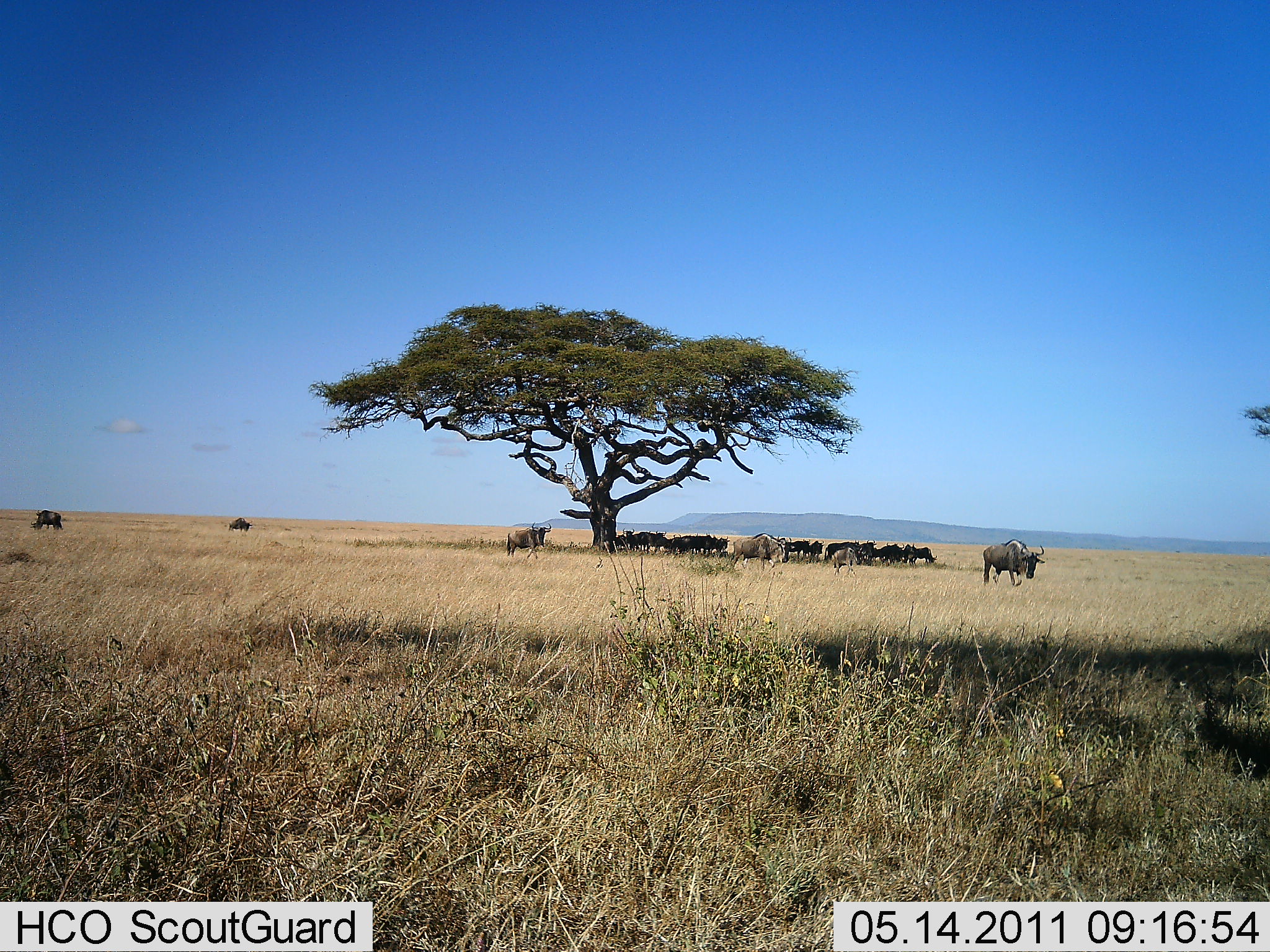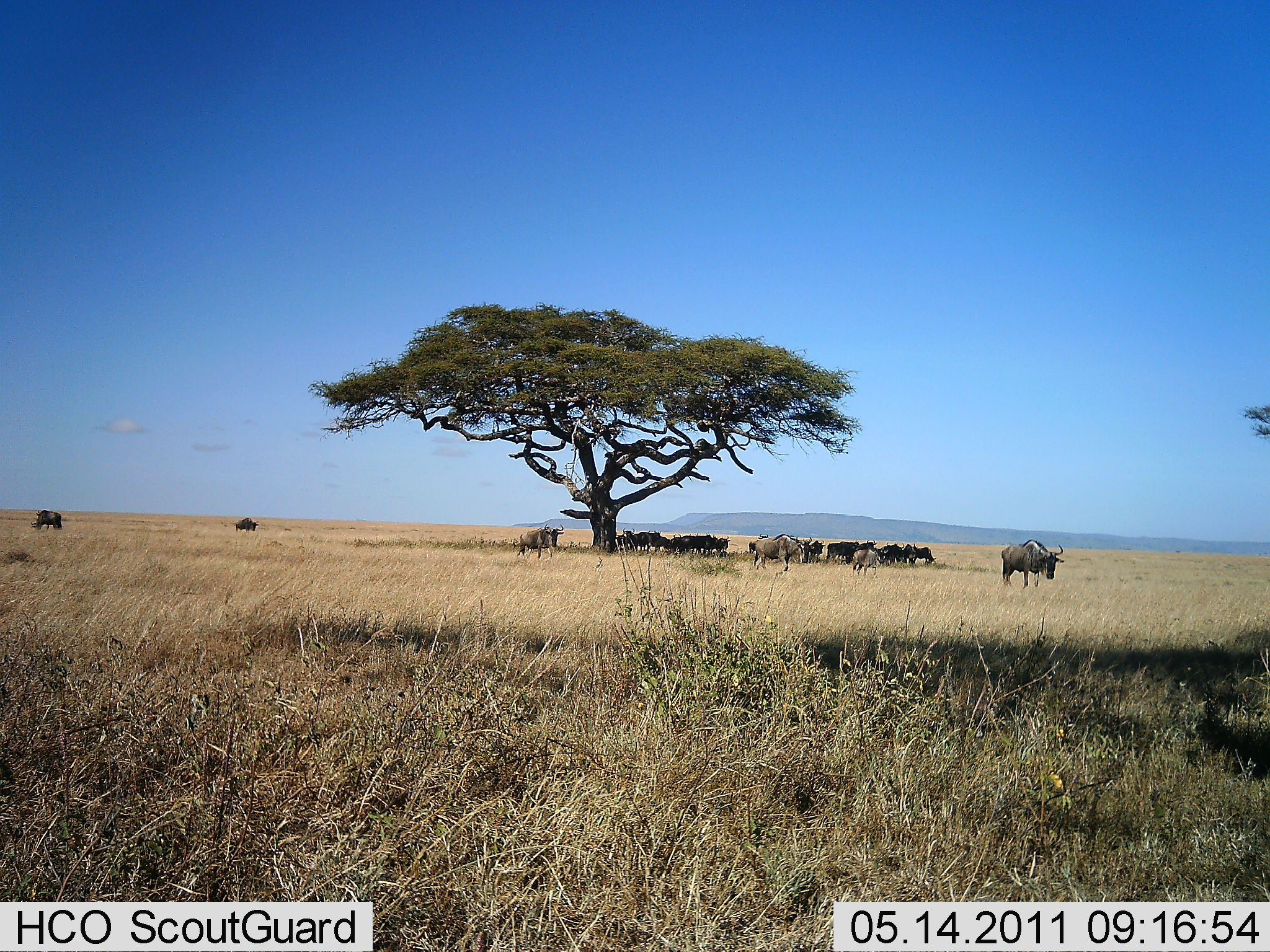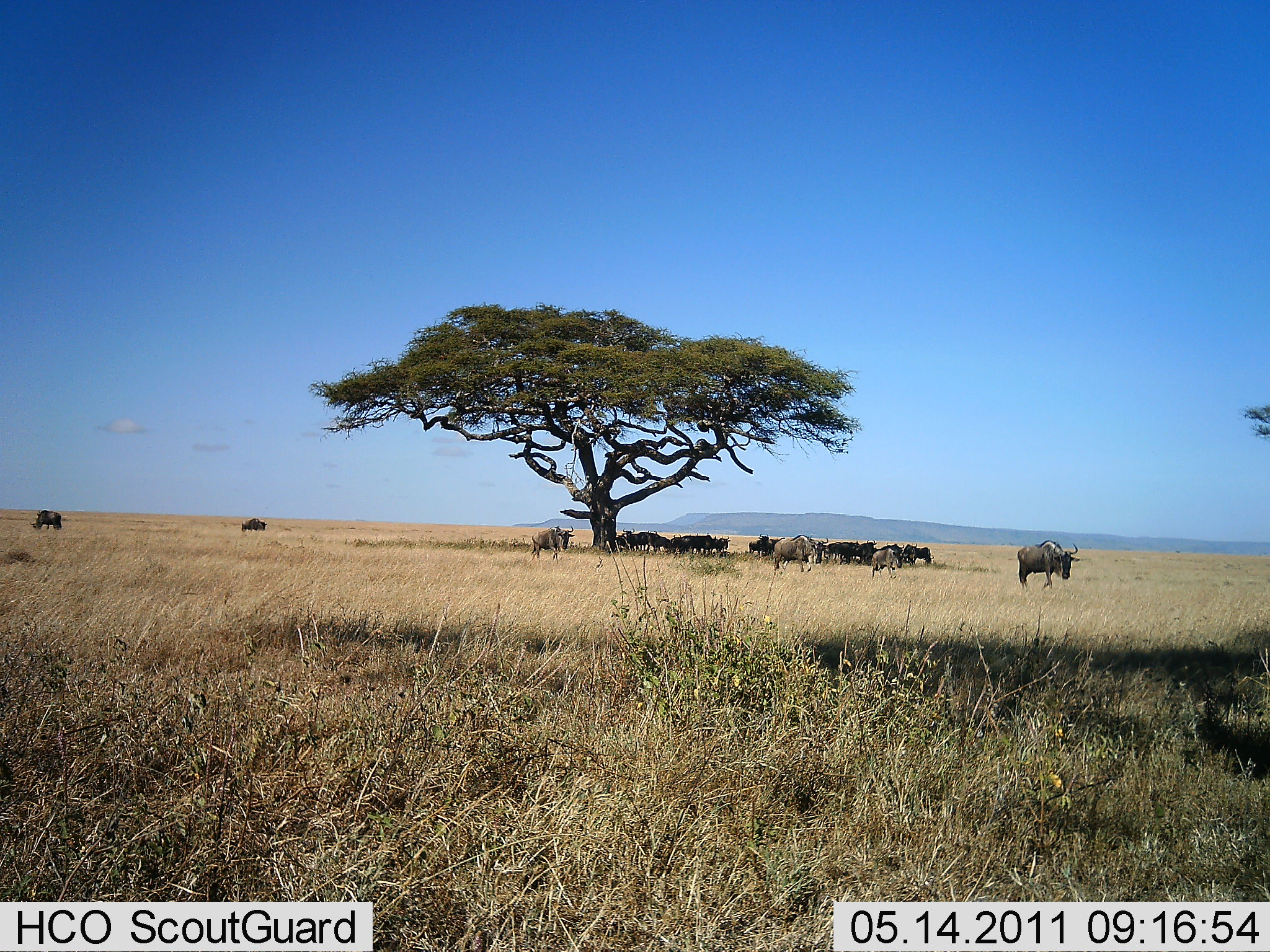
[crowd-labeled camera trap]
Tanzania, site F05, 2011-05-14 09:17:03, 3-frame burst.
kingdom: Animalia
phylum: Chordata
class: Mammalia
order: Artiodactyla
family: Bovidae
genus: Connochaetes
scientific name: Connochaetes taurinus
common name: blue wildebeest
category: wildebeest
Wildebeest (blue wildebeest) (Connochaetes taurinus), count 11-50. Behavior (volunteer vote fractions): standing 69%, resting 15%, moving 69%, interacting 0%. Young present (vote fraction): 0%. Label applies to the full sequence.